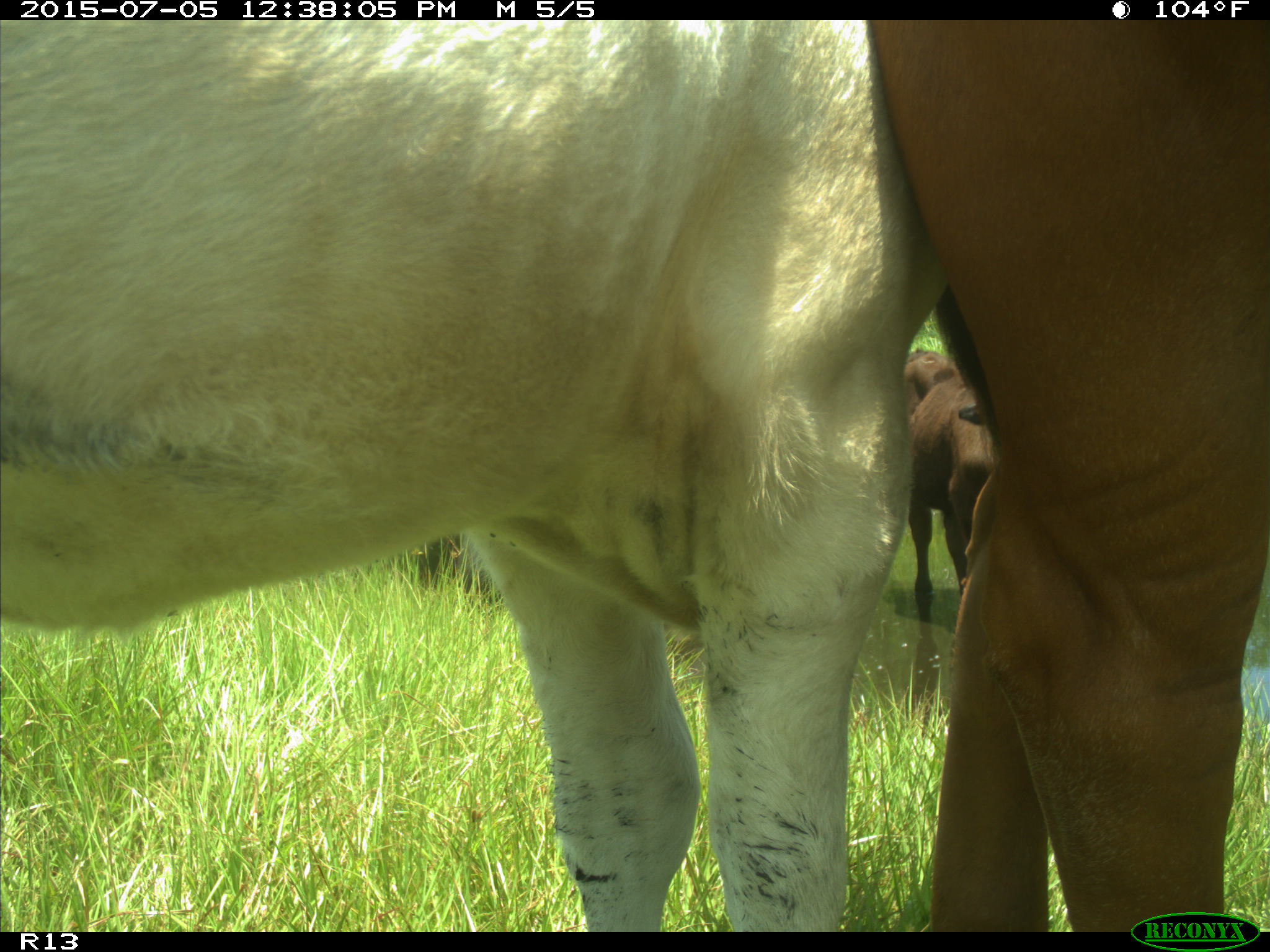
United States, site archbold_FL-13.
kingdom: Animalia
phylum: Chordata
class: Mammalia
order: Artiodactyla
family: Bovidae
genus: Bos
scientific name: Bos taurus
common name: domestic cow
Bos taurus (domestic cow).